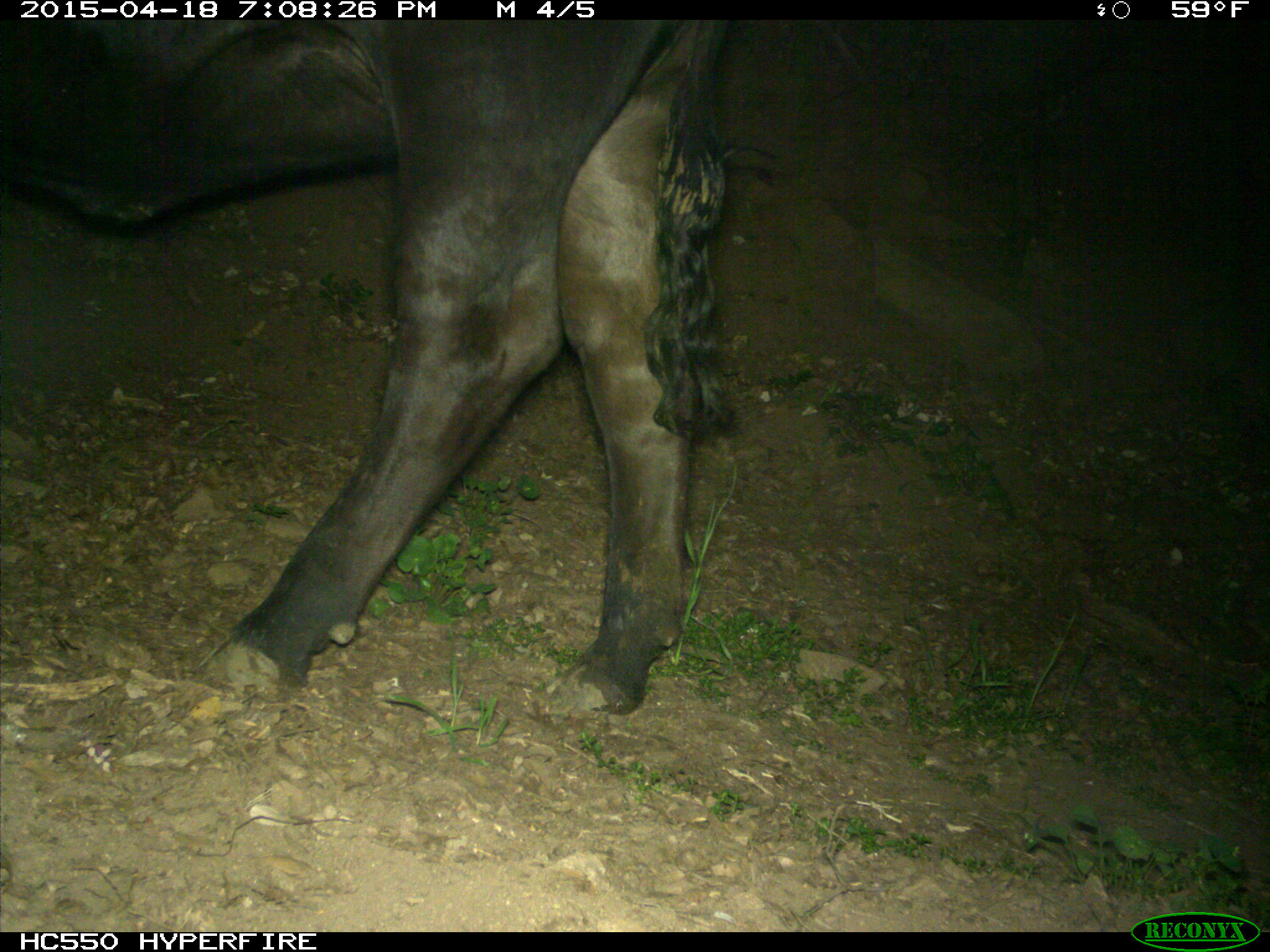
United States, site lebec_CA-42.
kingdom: Animalia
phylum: Chordata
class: Mammalia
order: Artiodactyla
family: Bovidae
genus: Bos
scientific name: Bos taurus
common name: domestic cow